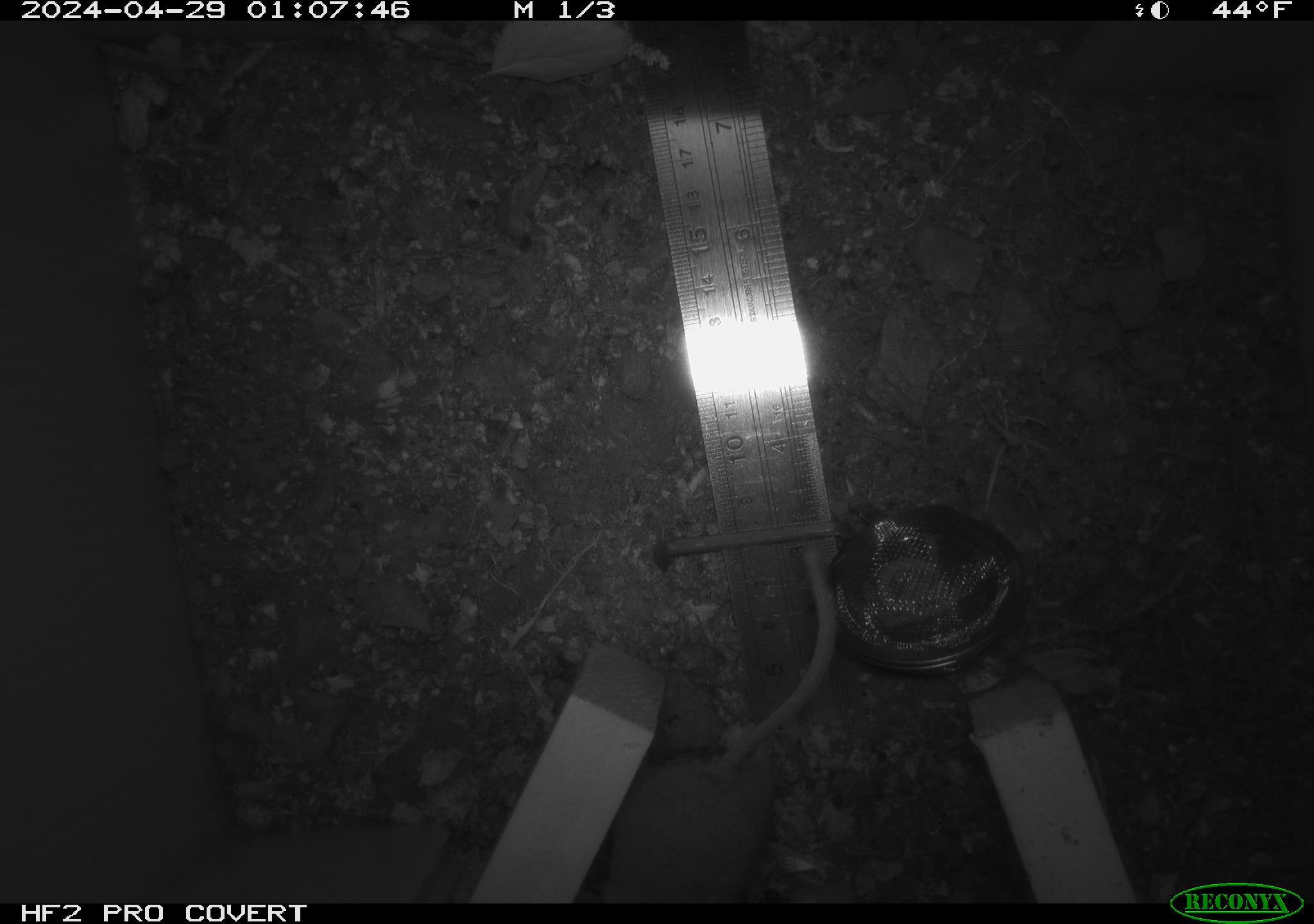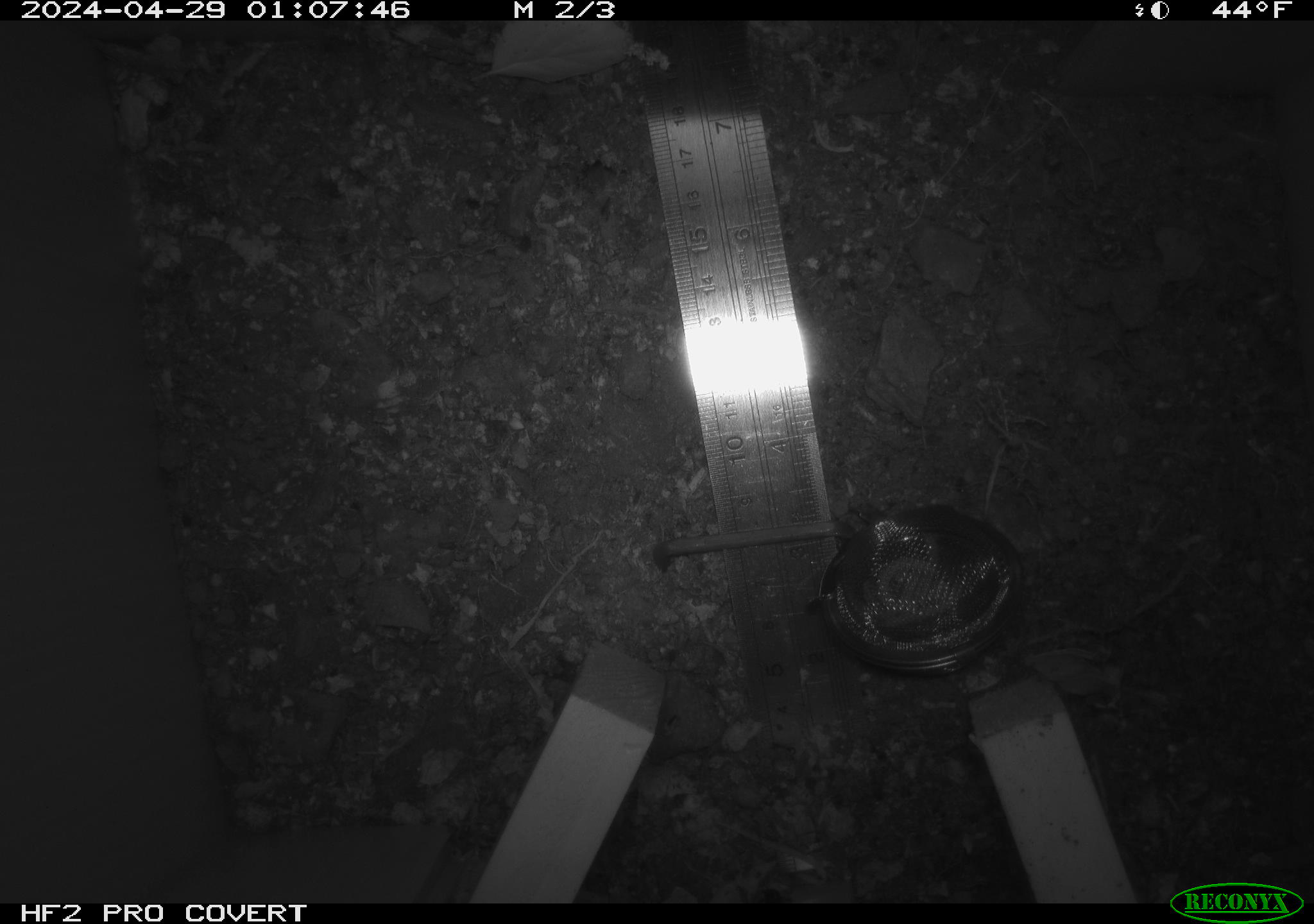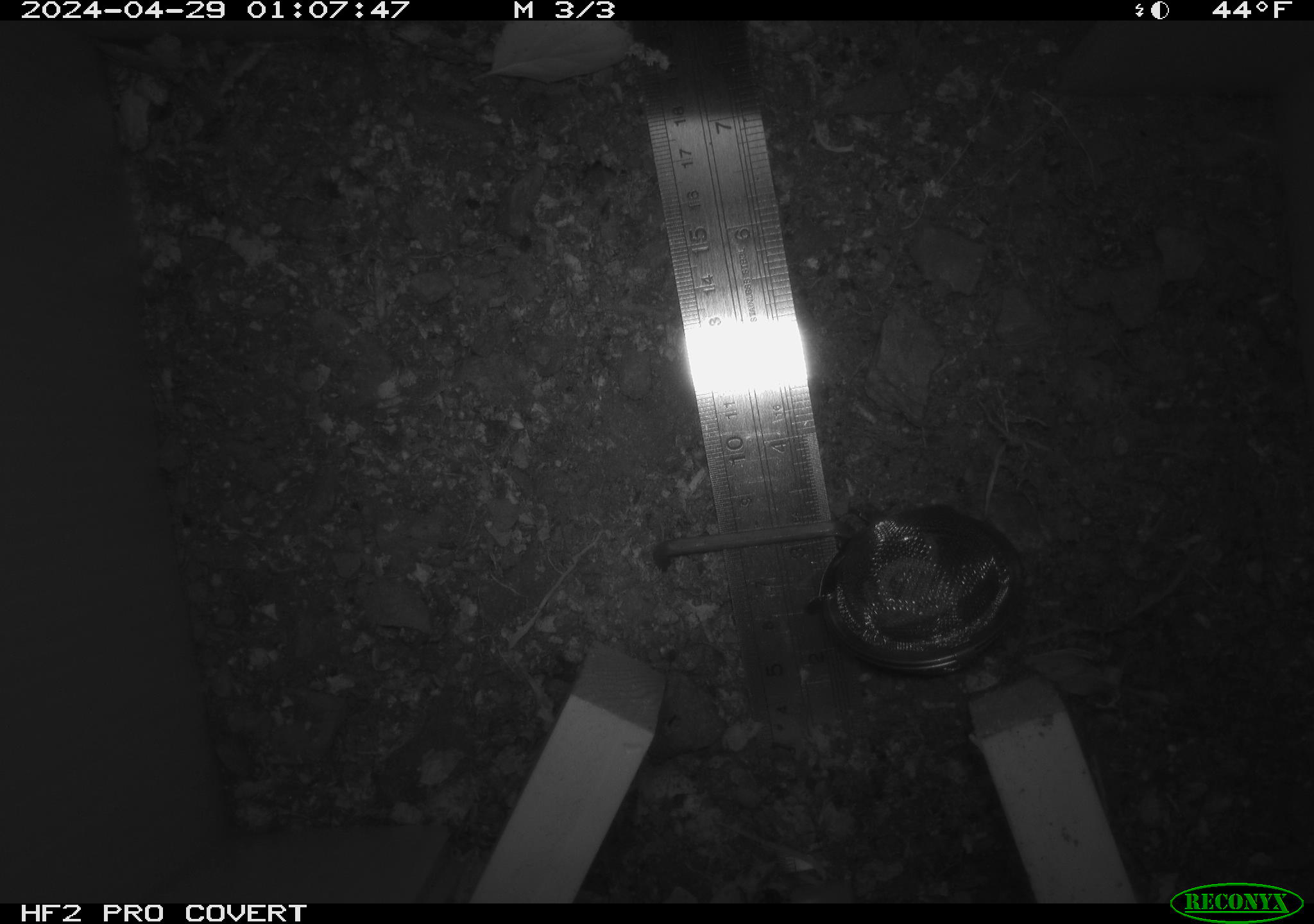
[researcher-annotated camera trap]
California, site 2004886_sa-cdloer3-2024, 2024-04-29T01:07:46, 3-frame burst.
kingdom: Animalia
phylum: Chordata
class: Mammalia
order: Rodentia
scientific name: Rodentia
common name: mouse species